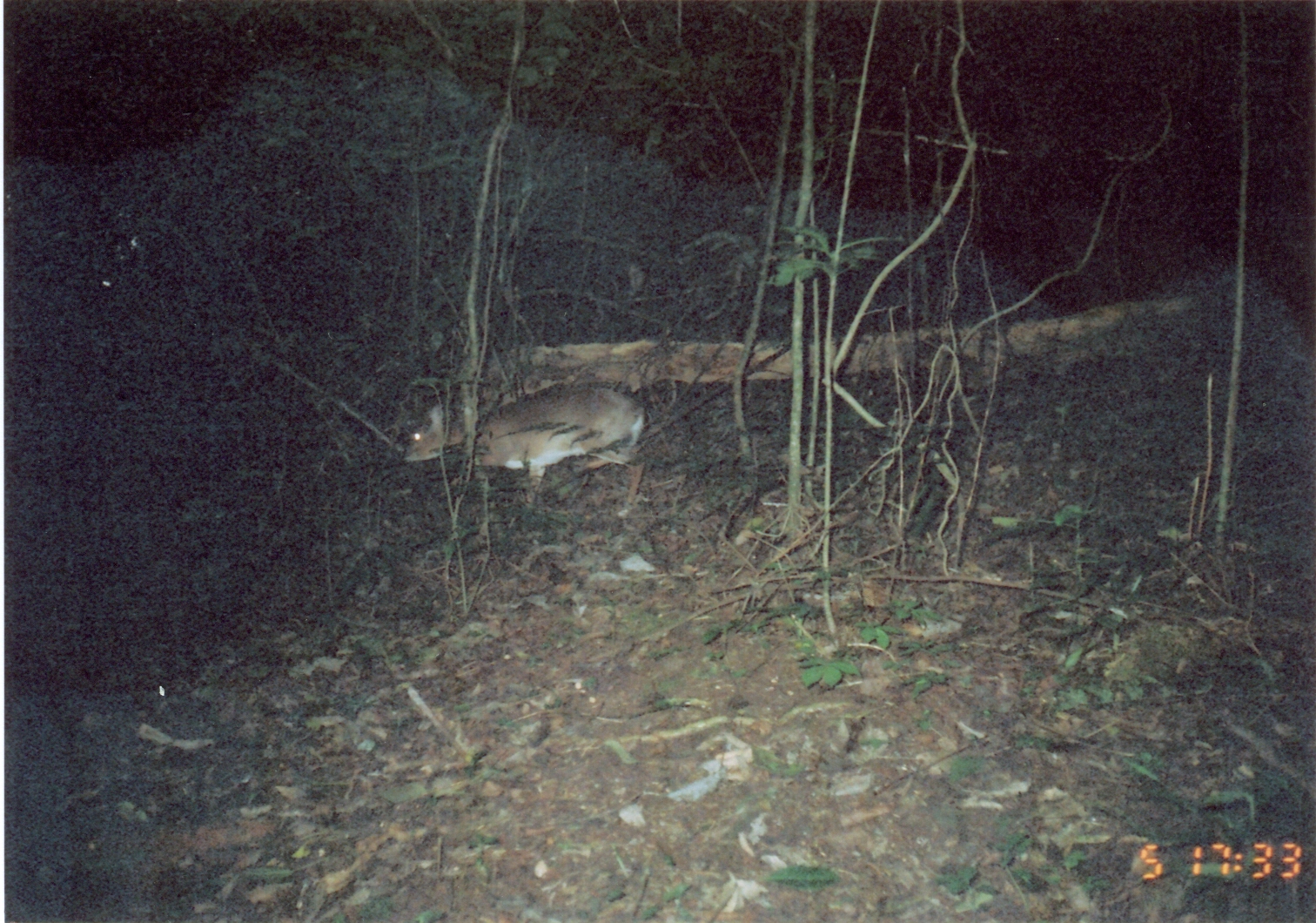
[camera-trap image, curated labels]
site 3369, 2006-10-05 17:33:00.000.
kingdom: Animalia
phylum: Chordata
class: Mammalia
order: Artiodactyla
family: Bovidae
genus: Nesotragus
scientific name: Nesotragus moschatus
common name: suni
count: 1